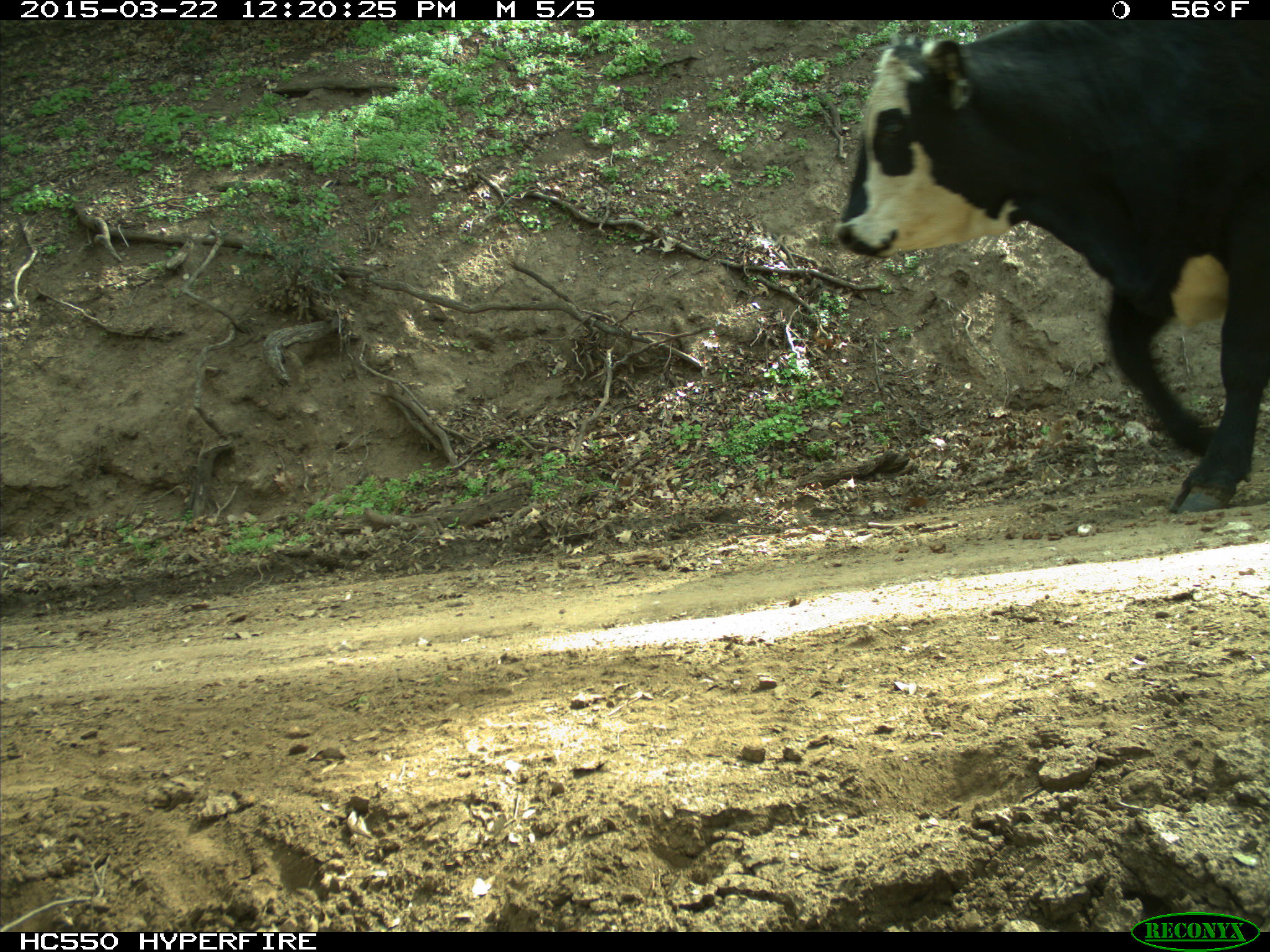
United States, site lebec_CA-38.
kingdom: Animalia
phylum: Chordata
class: Mammalia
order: Artiodactyla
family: Bovidae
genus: Bos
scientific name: Bos taurus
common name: domestic cow